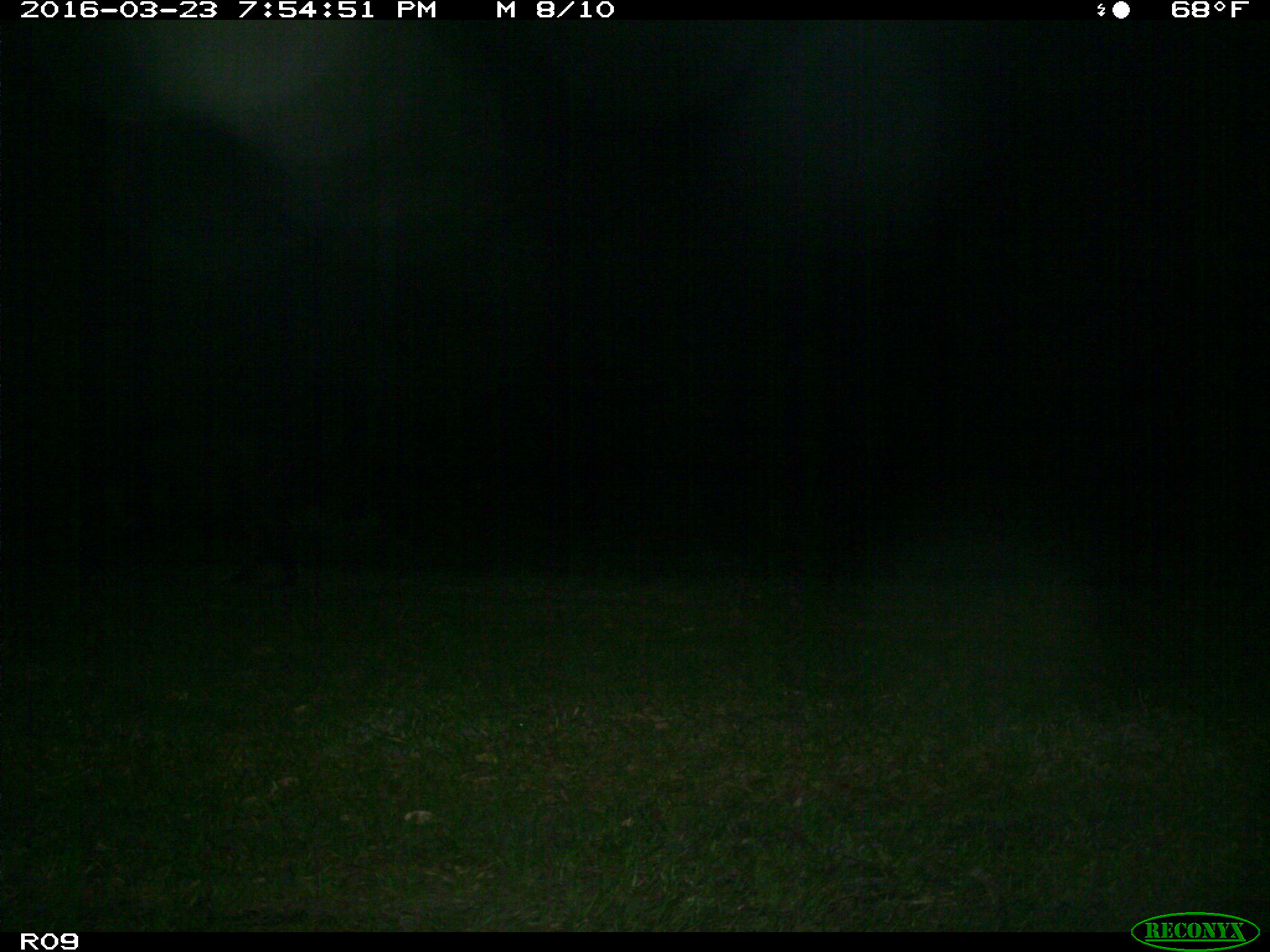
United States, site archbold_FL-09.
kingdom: Animalia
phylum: Chordata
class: Mammalia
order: Artiodactyla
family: Suidae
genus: Sus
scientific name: Sus scrofa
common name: wild boar